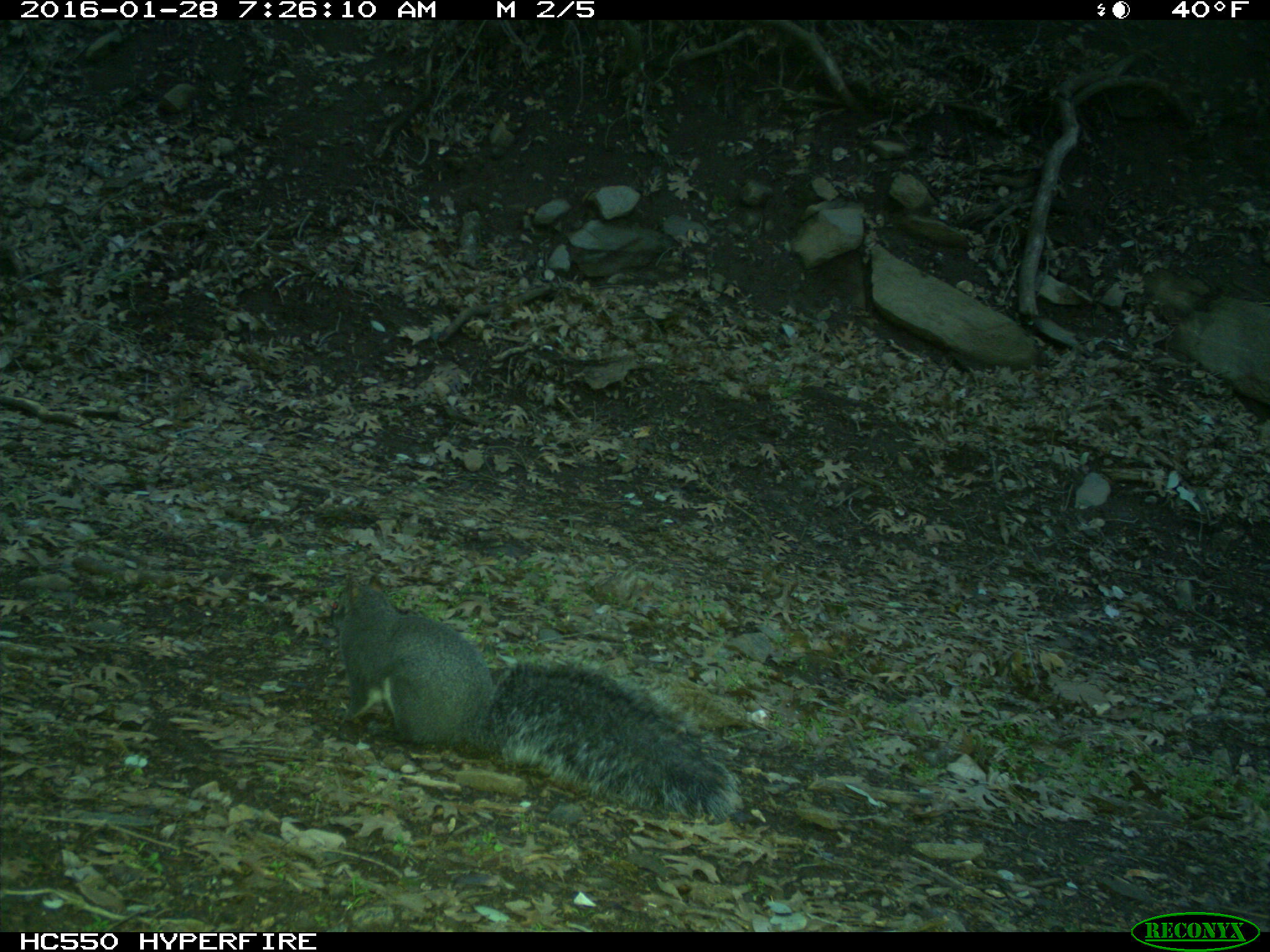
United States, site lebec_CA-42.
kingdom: Animalia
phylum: Chordata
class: Mammalia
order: Rodentia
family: Sciuridae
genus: Sciurus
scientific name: Sciurus carolinensis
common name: eastern gray squirrel